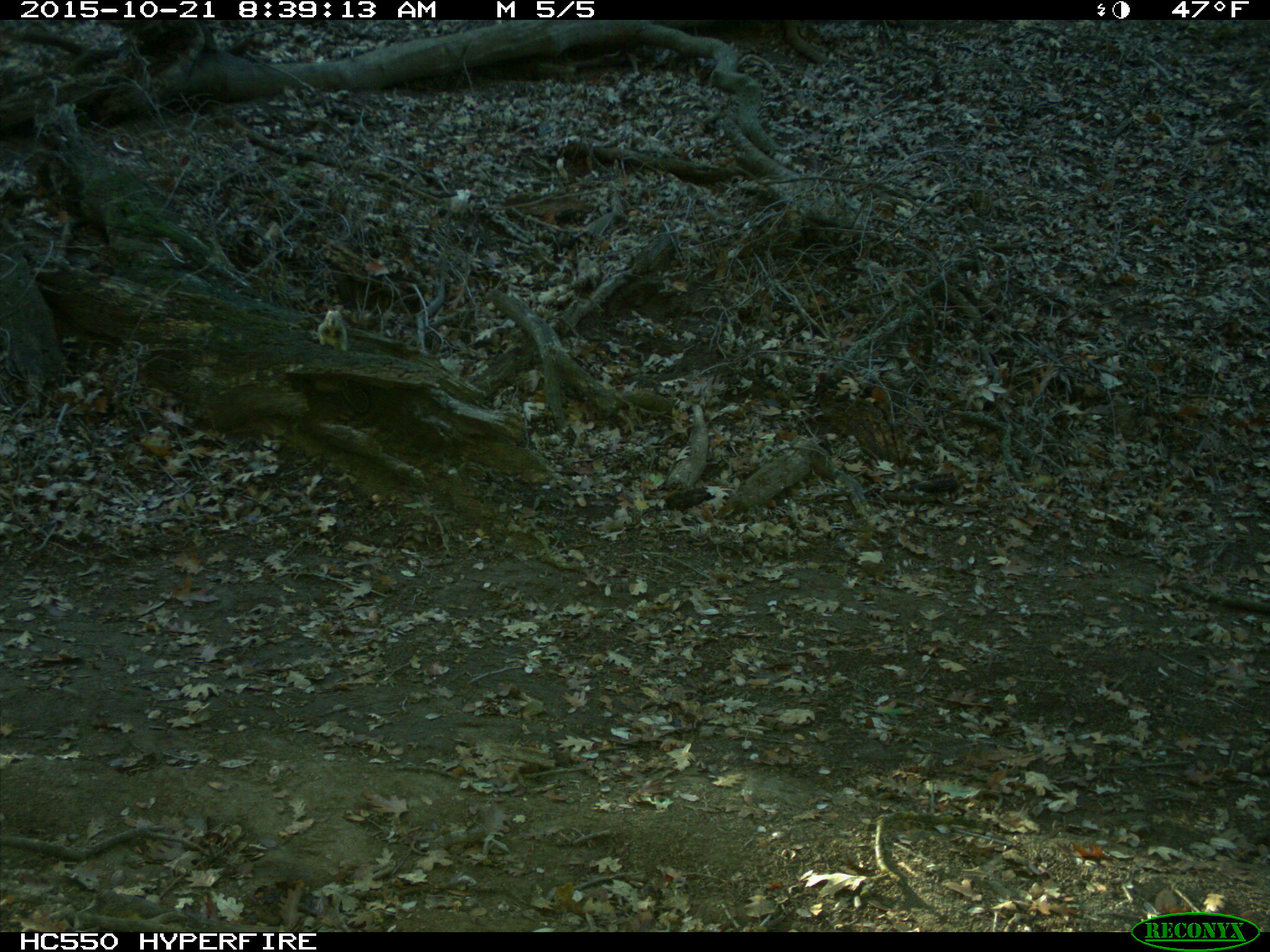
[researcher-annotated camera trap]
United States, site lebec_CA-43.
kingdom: Animalia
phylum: Chordata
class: Mammalia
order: Rodentia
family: Sciuridae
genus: Otospermophilus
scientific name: Otospermophilus beecheyi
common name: california ground squirrel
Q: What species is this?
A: Otospermophilus beecheyi (california ground squirrel).